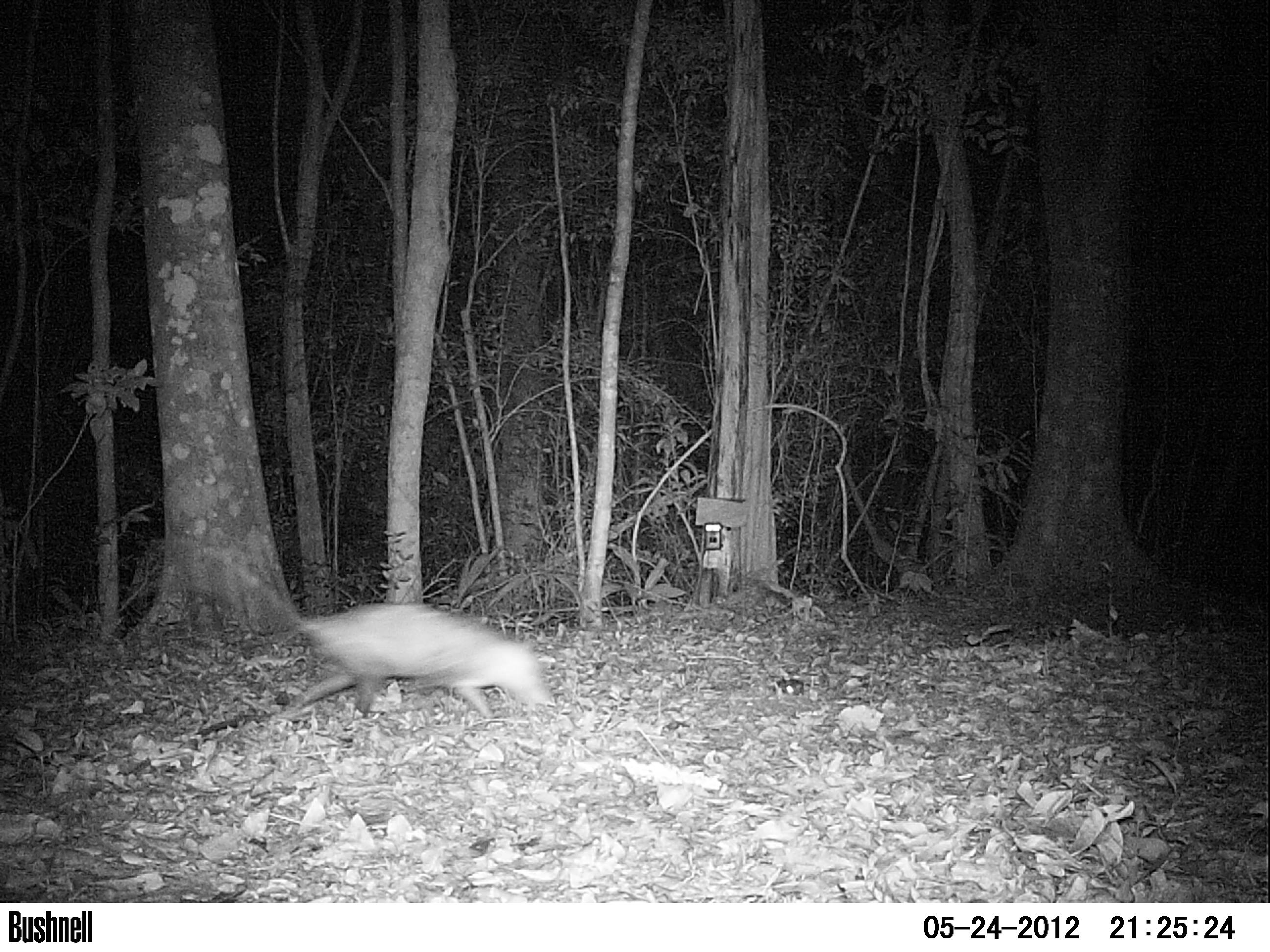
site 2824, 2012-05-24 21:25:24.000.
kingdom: Animalia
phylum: Chordata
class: Mammalia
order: Didelphimorphia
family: Didelphidae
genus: Didelphis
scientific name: Didelphis virginiana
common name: virginia opossum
Didelphis virginiana (virginia opossum), count 1, age adult.